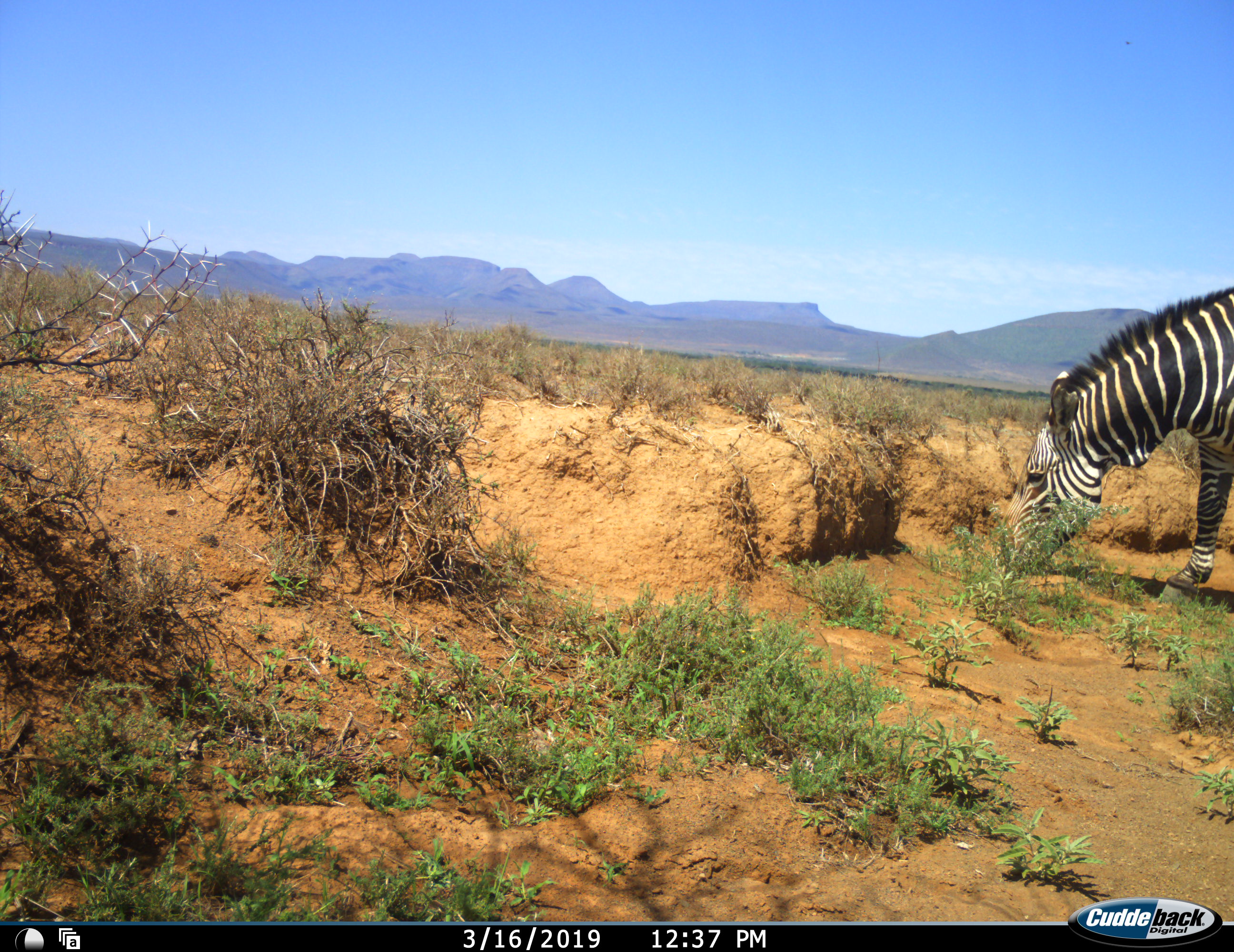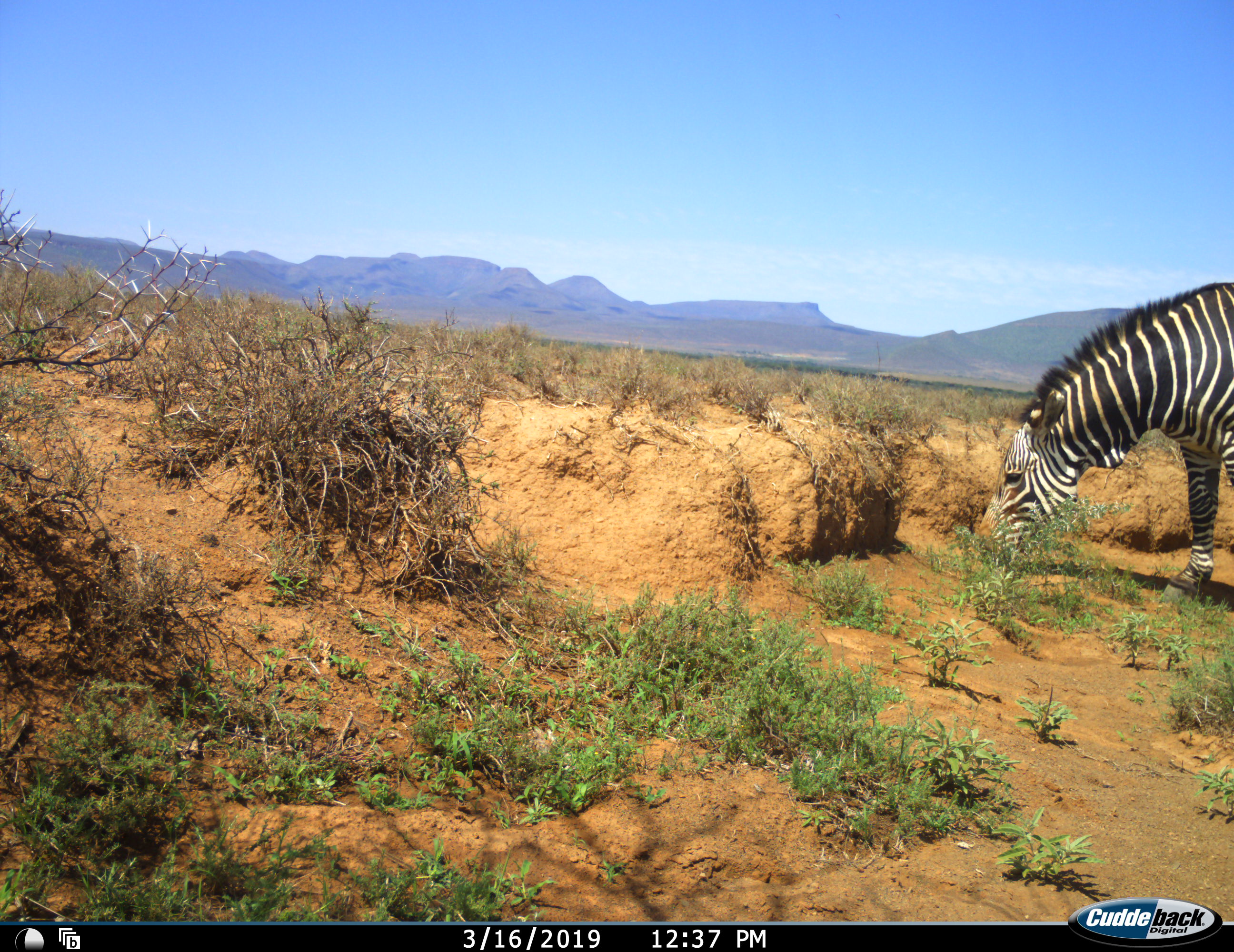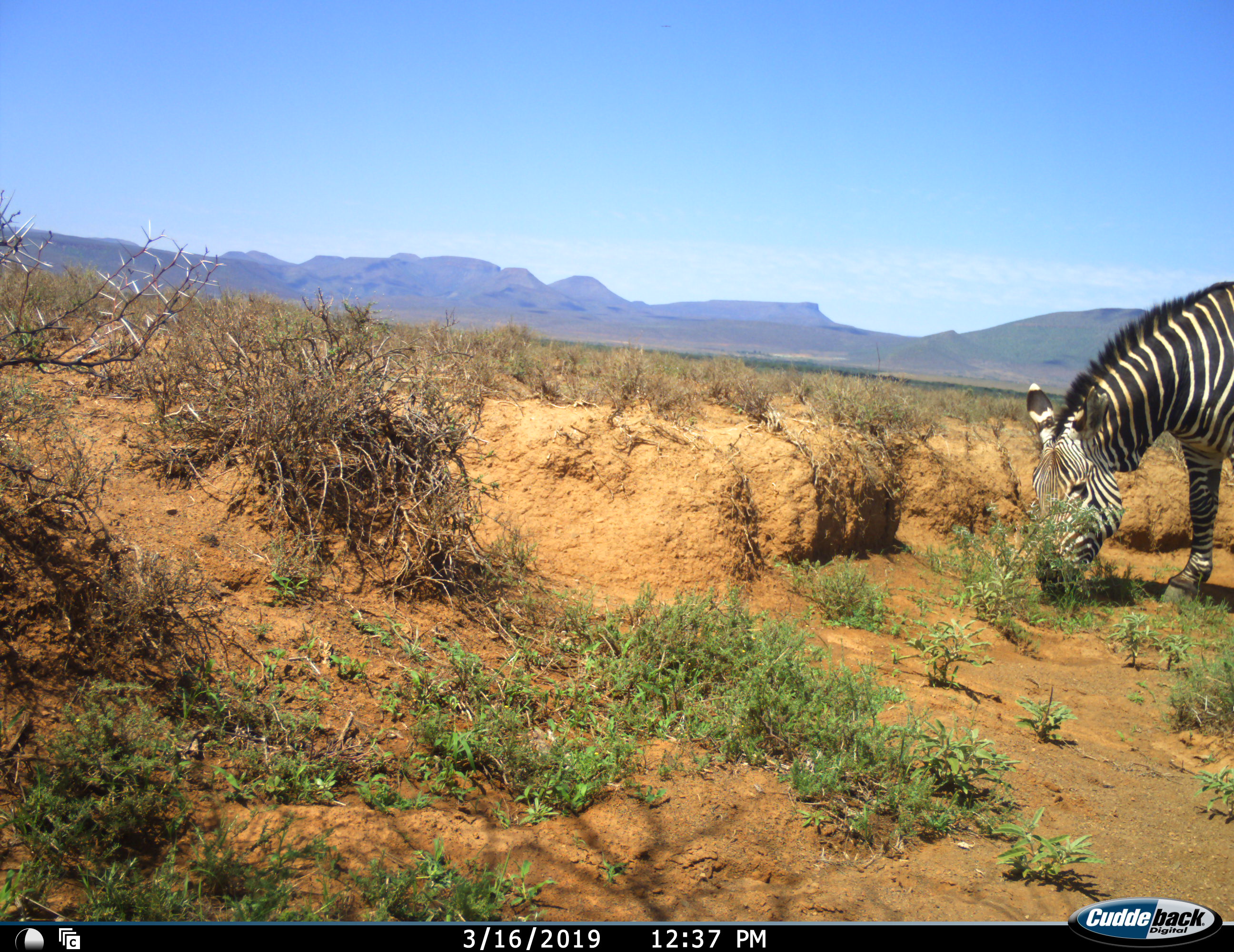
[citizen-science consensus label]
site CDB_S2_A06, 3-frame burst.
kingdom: Animalia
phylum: Chordata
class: Mammalia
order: Perissodactyla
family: Equidae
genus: Equus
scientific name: Equus zebra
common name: mountain zebra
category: zebramountain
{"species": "zebramountain (mountain zebra) (Equus zebra)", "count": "1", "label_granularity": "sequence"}